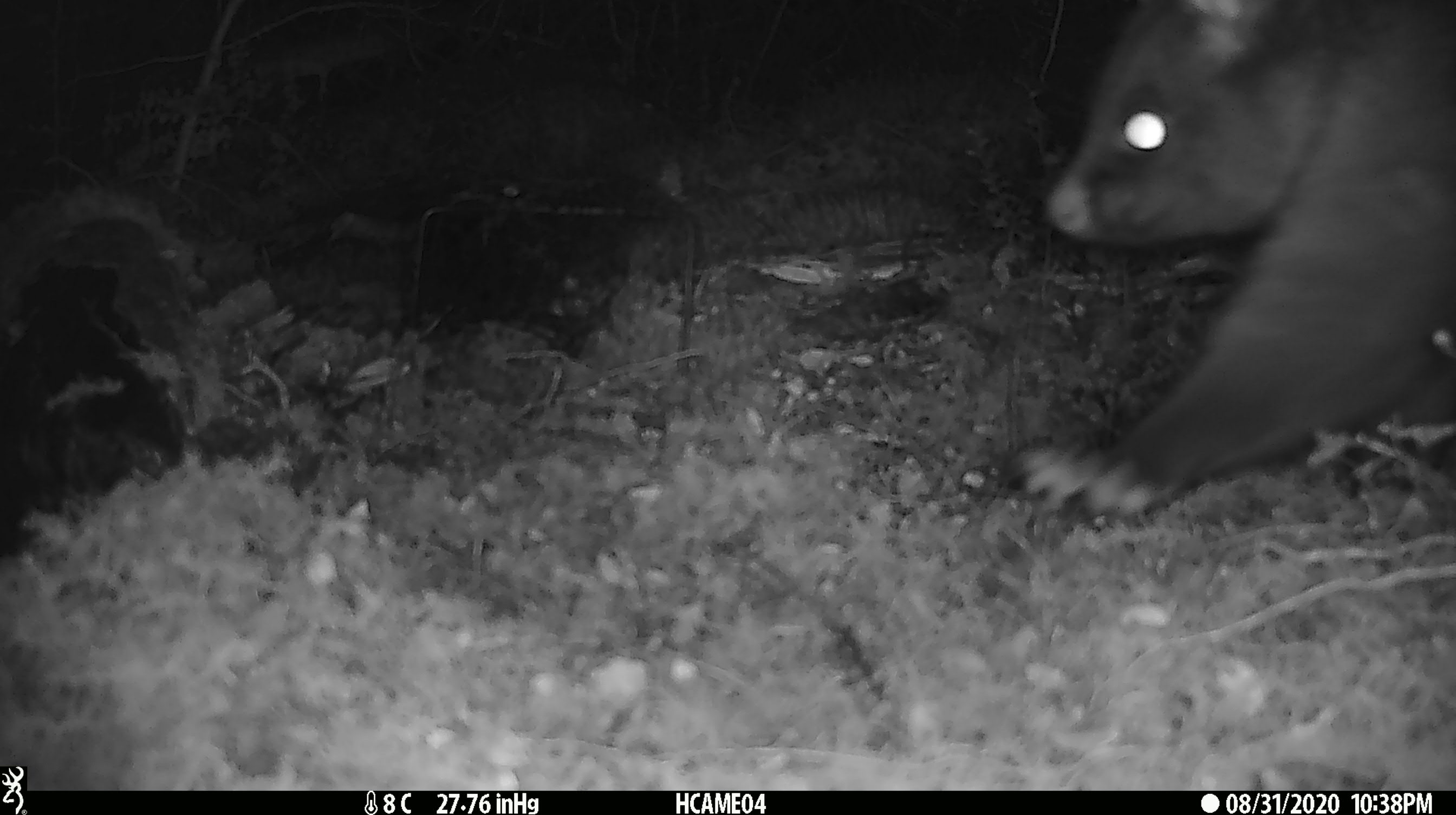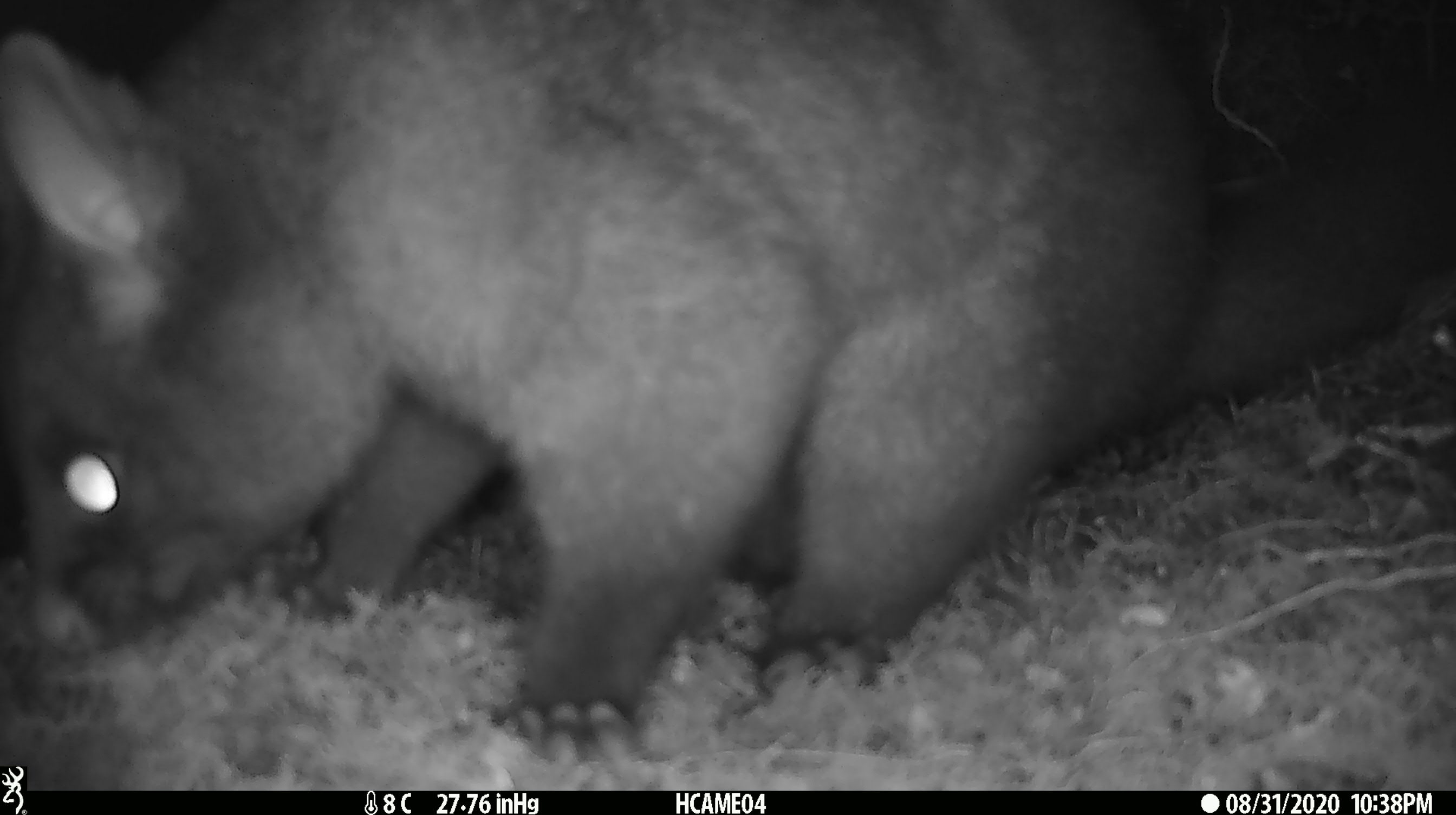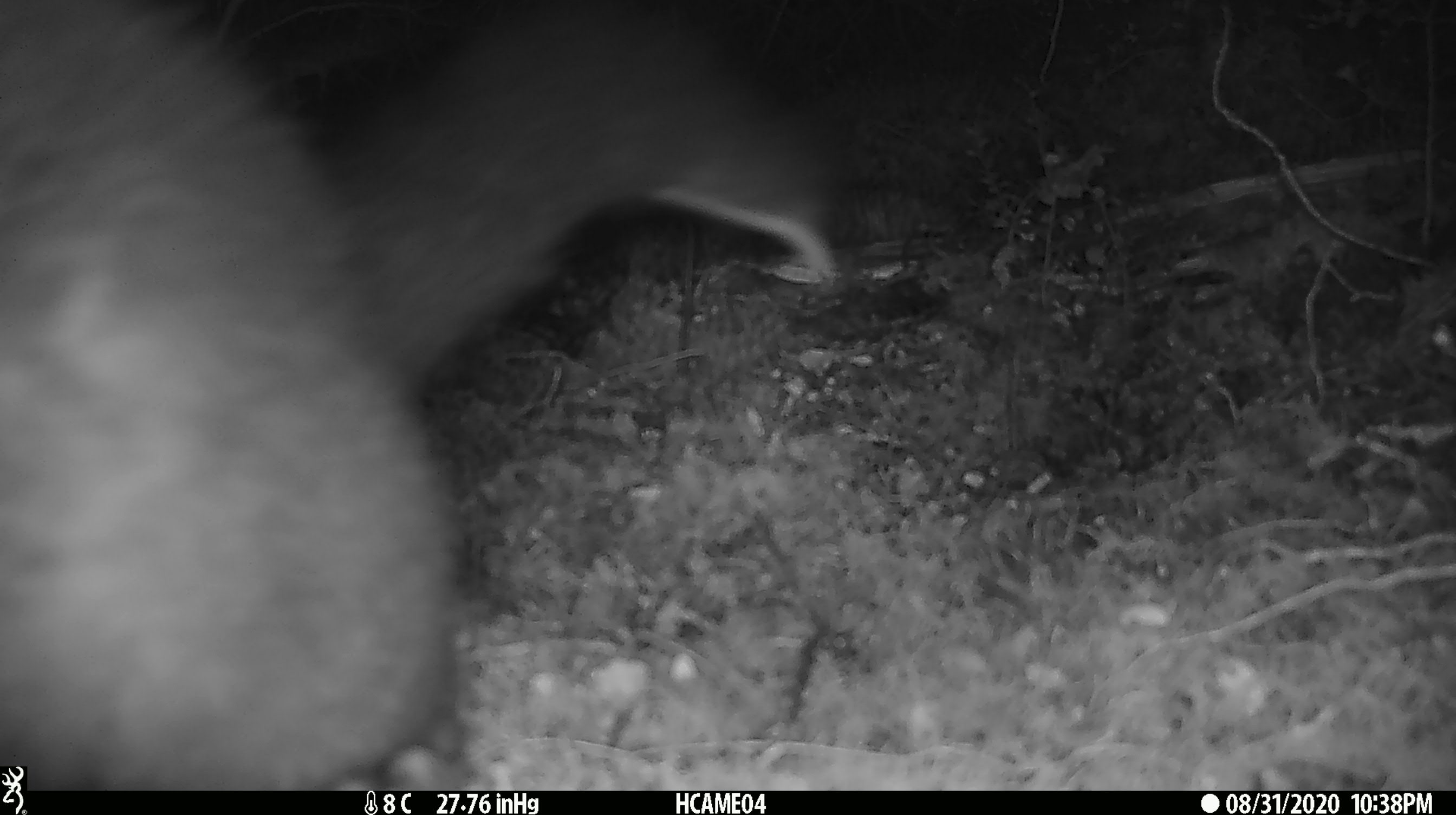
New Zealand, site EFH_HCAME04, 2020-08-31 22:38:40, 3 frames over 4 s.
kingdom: Animalia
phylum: Chordata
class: Mammalia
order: Diprotodontia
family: Phalangeridae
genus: Trichosurus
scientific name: Trichosurus vulpecula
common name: common brushtail possum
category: possum